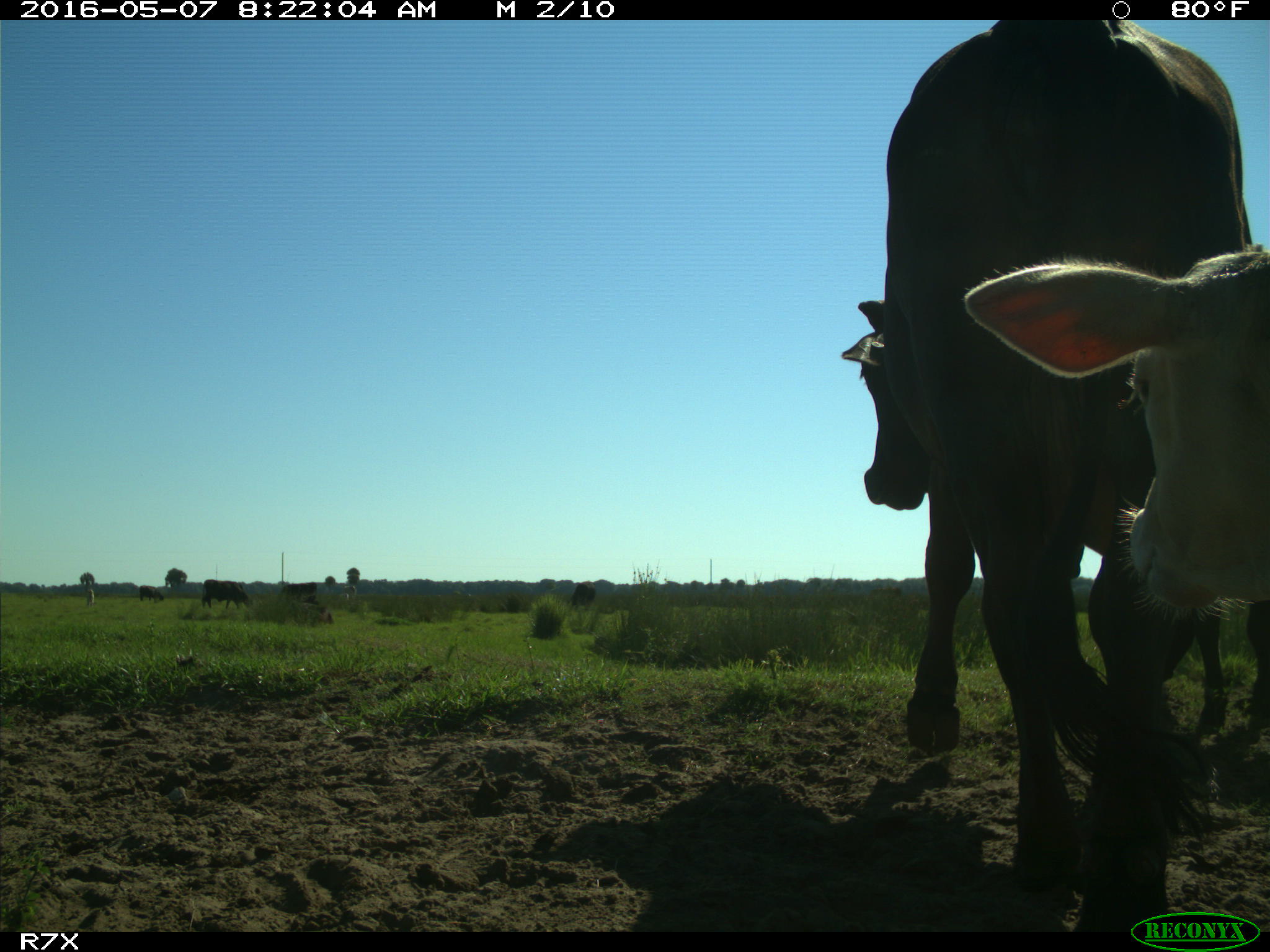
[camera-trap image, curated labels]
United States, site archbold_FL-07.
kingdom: Animalia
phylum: Chordata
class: Mammalia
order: Artiodactyla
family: Bovidae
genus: Bos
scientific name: Bos taurus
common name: domestic cow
Bos taurus (domestic cow).